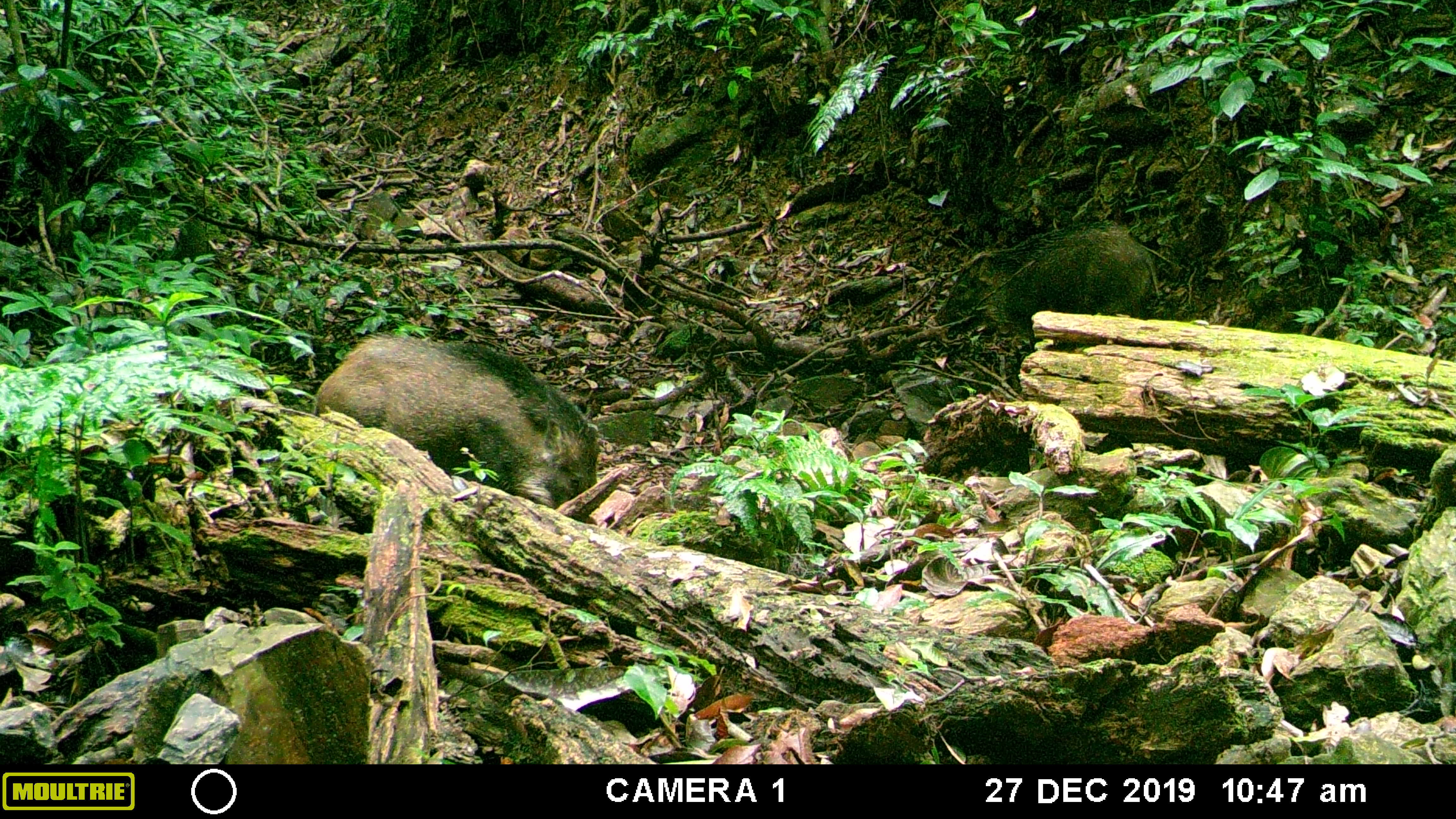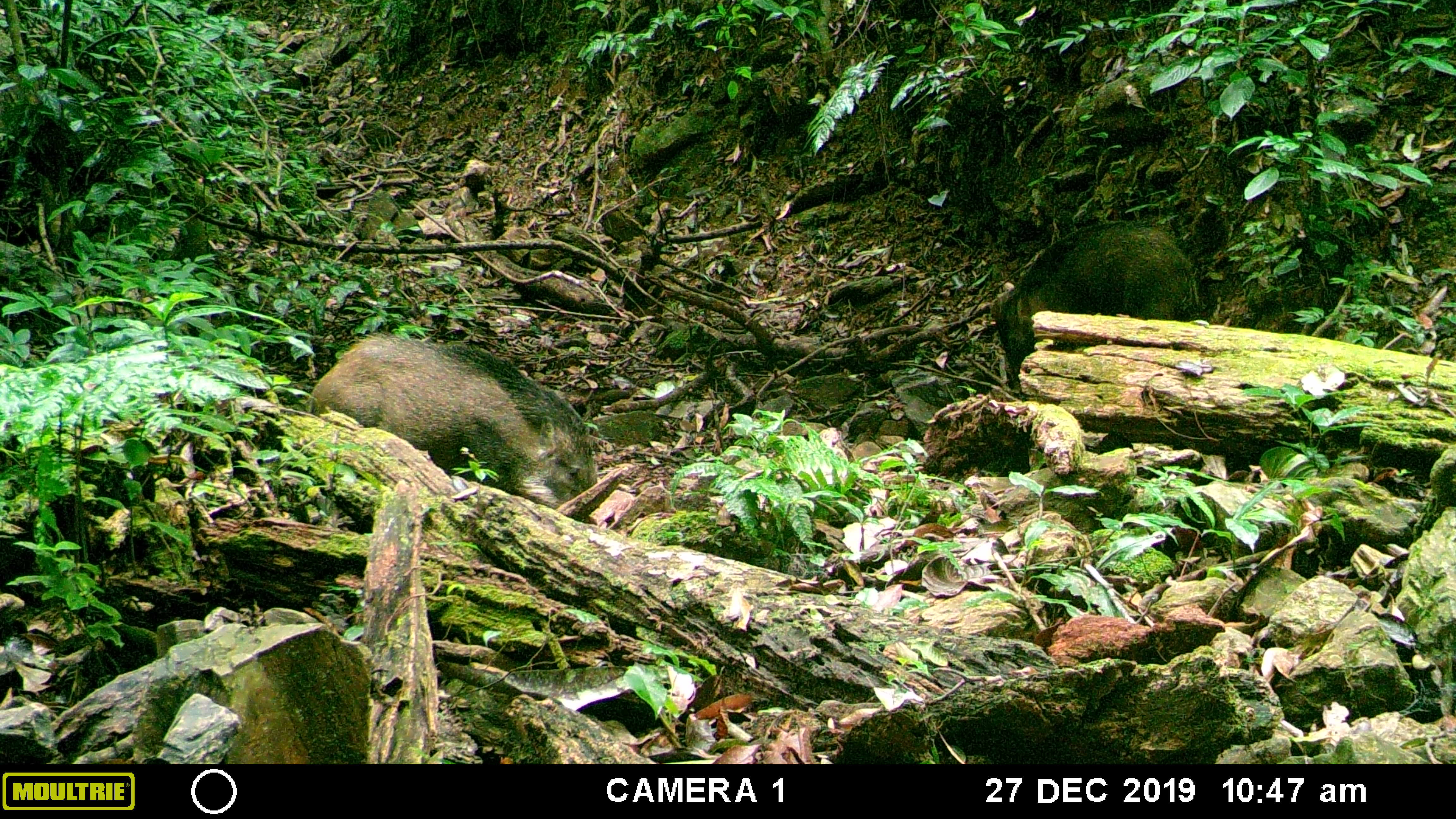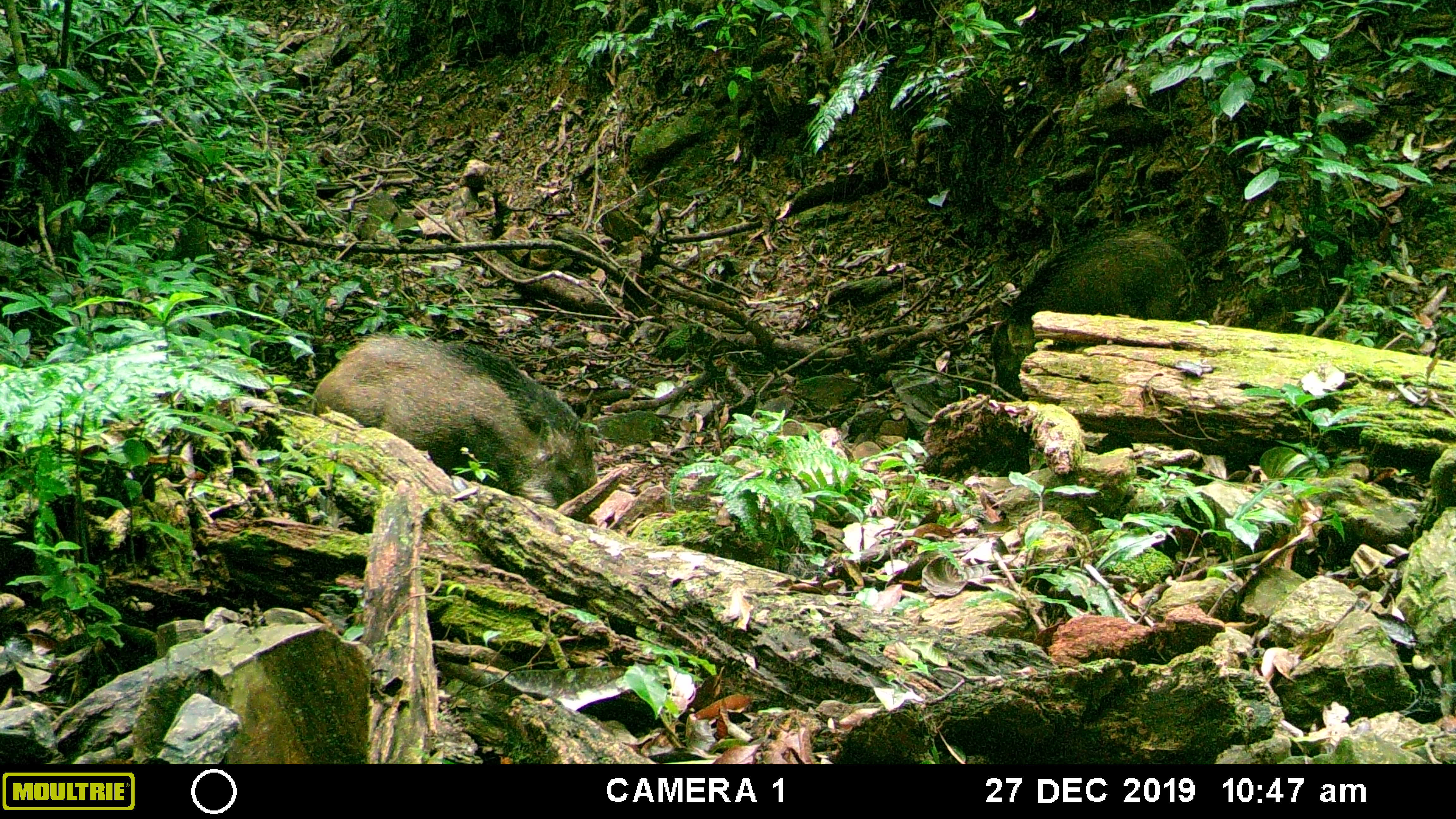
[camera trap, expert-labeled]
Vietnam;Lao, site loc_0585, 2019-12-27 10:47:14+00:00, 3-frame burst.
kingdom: Animalia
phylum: Chordata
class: Mammalia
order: Artiodactyla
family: Suidae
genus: Sus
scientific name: Sus scrofa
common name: eurasian wild pig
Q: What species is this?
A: Eurasian wild pig (Sus scrofa).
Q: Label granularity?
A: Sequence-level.